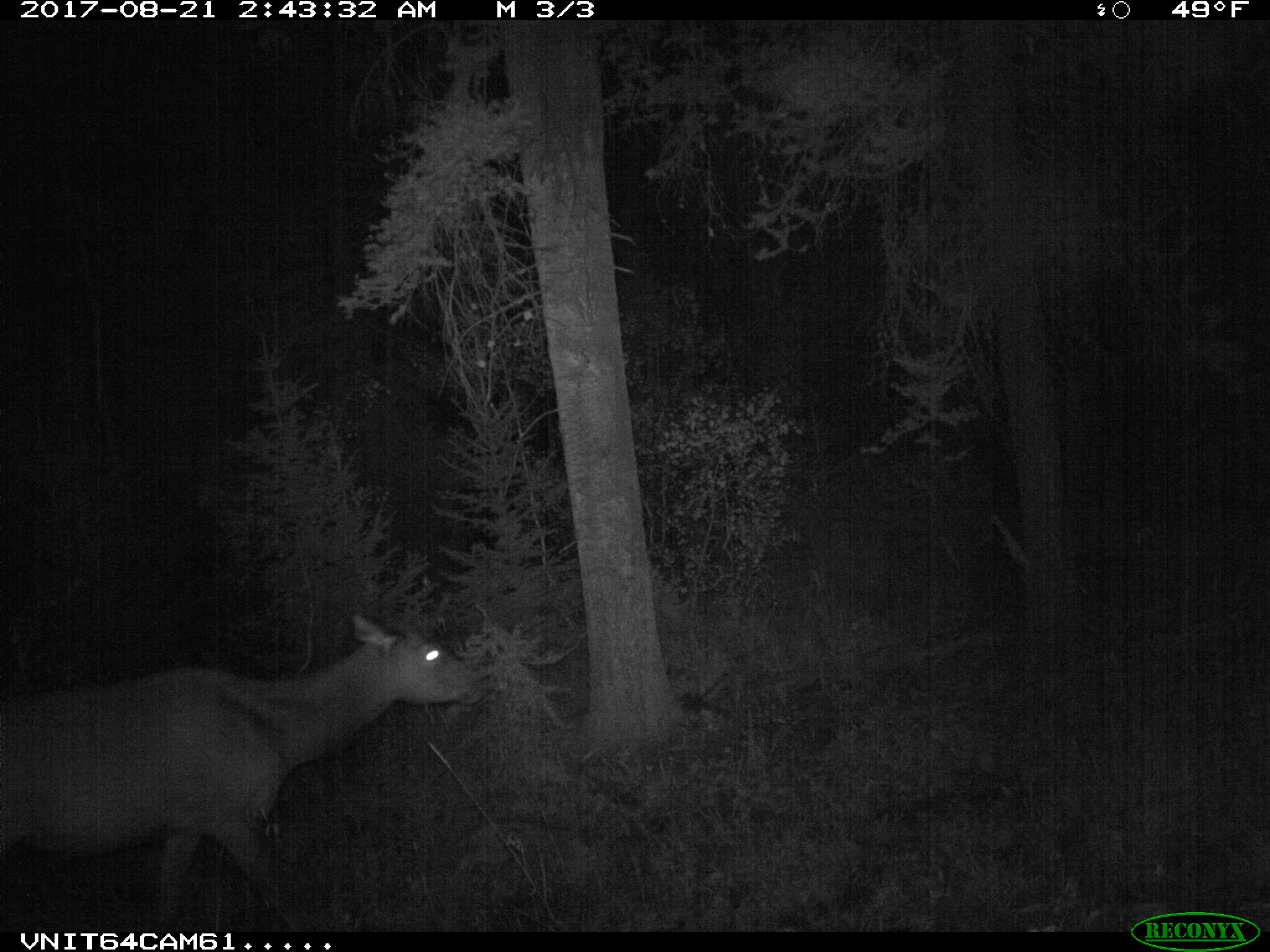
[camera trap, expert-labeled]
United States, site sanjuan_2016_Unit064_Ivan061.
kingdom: Animalia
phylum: Chordata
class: Mammalia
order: Artiodactyla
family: Cervidae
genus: Cervus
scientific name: Cervus elaphus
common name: red deer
Cervus elaphus (red deer).